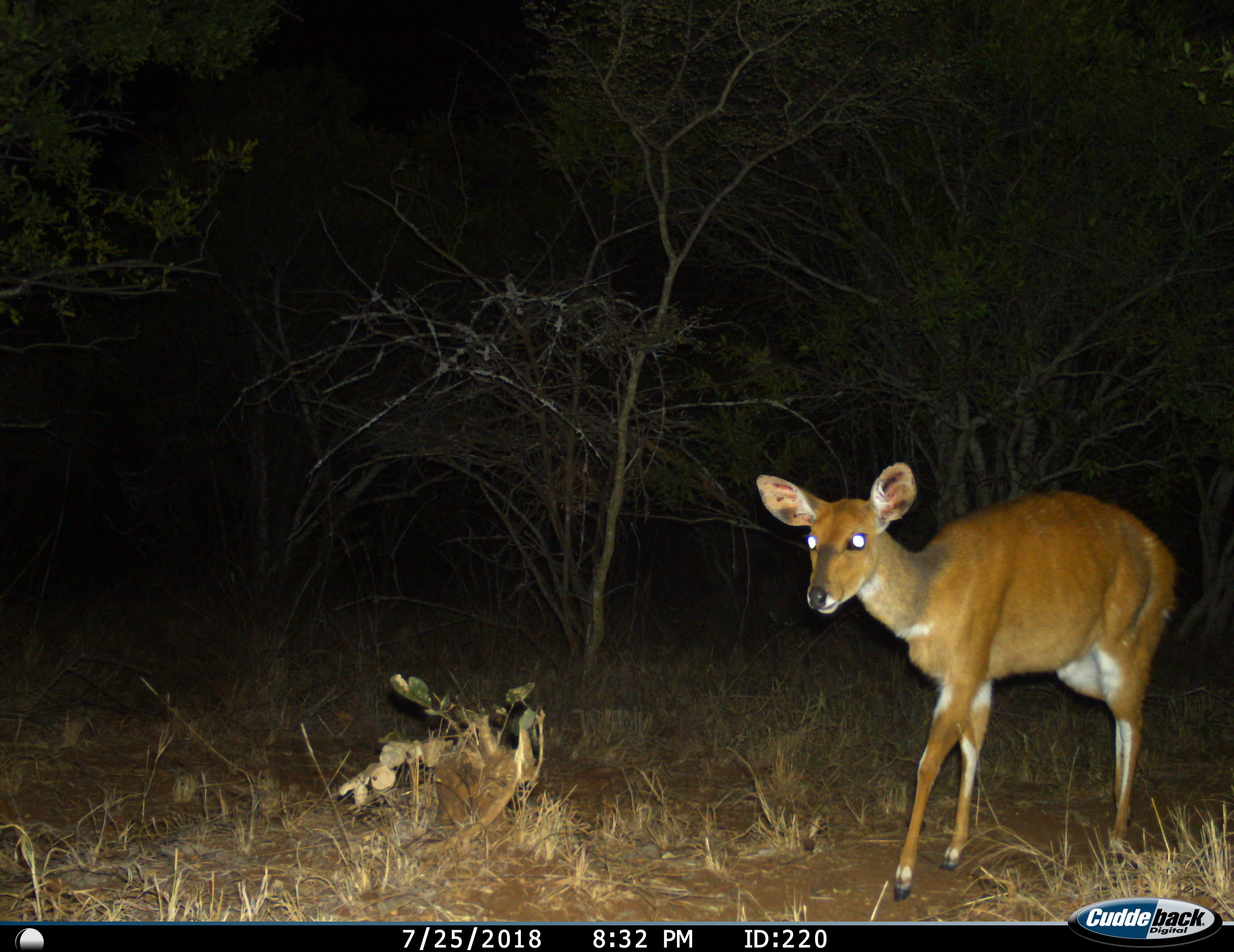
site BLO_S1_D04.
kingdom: Animalia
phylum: Chordata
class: Mammalia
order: Artiodactyla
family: Bovidae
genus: Tragelaphus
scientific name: Tragelaphus scriptus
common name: bushbuck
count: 1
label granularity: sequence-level